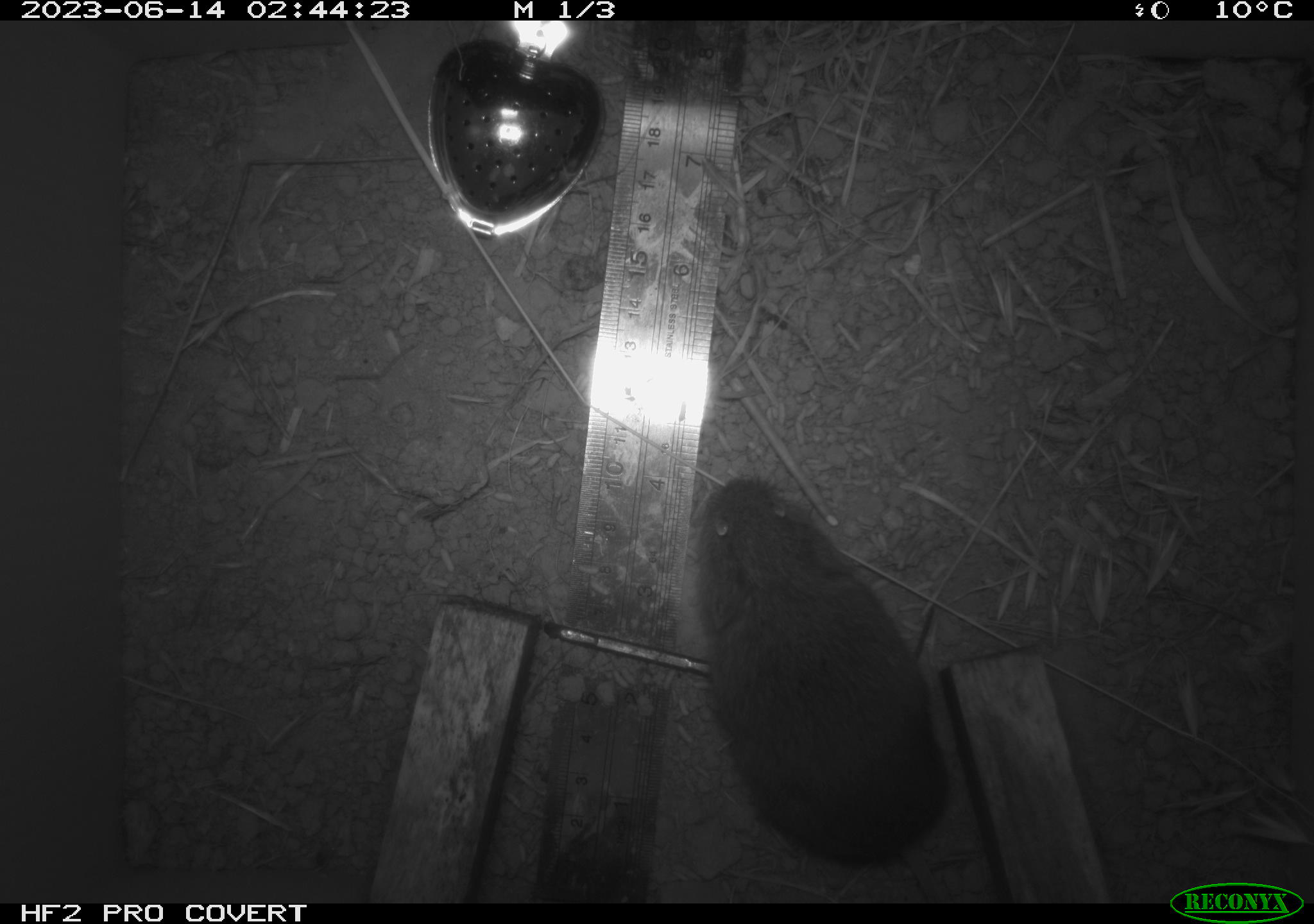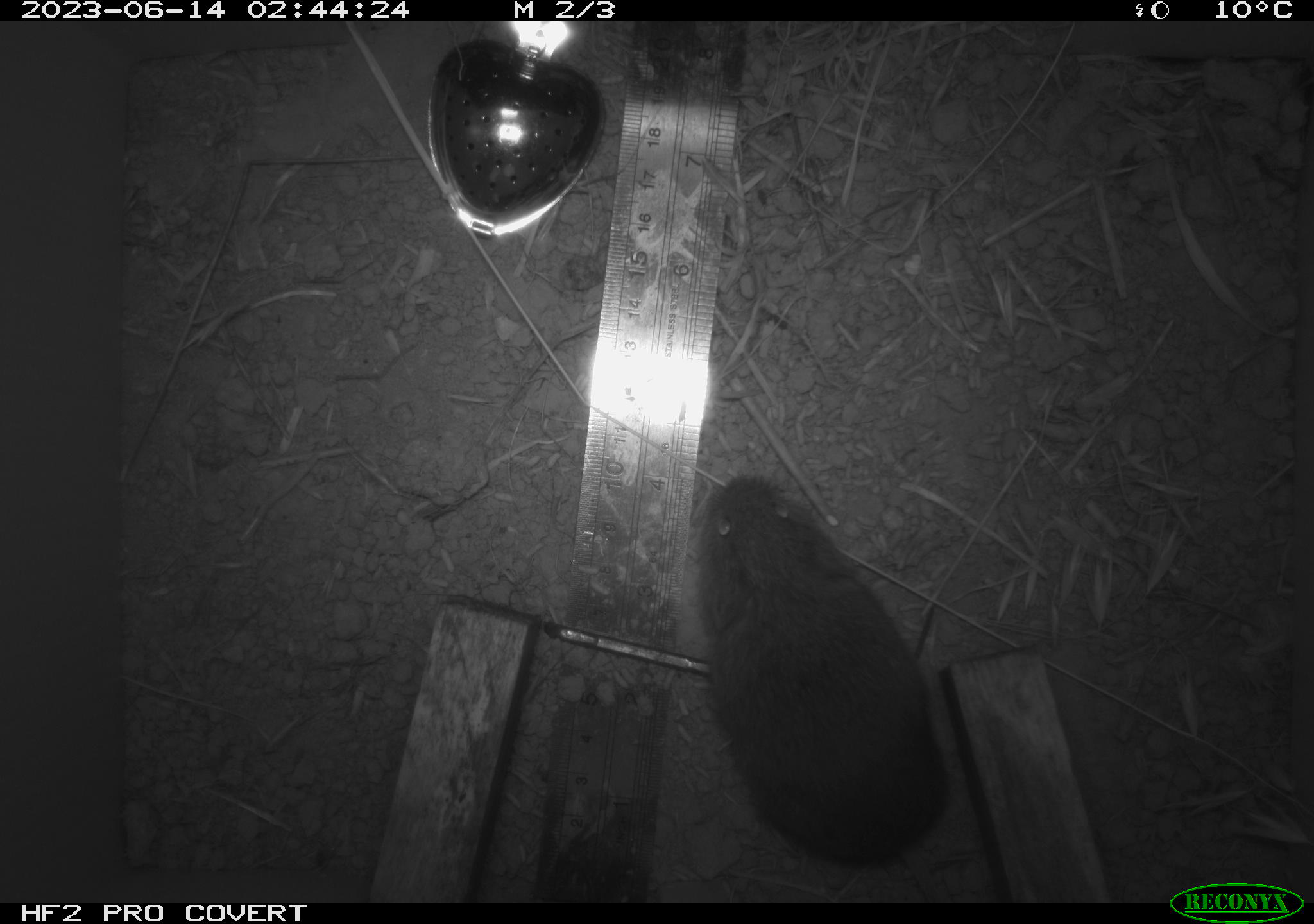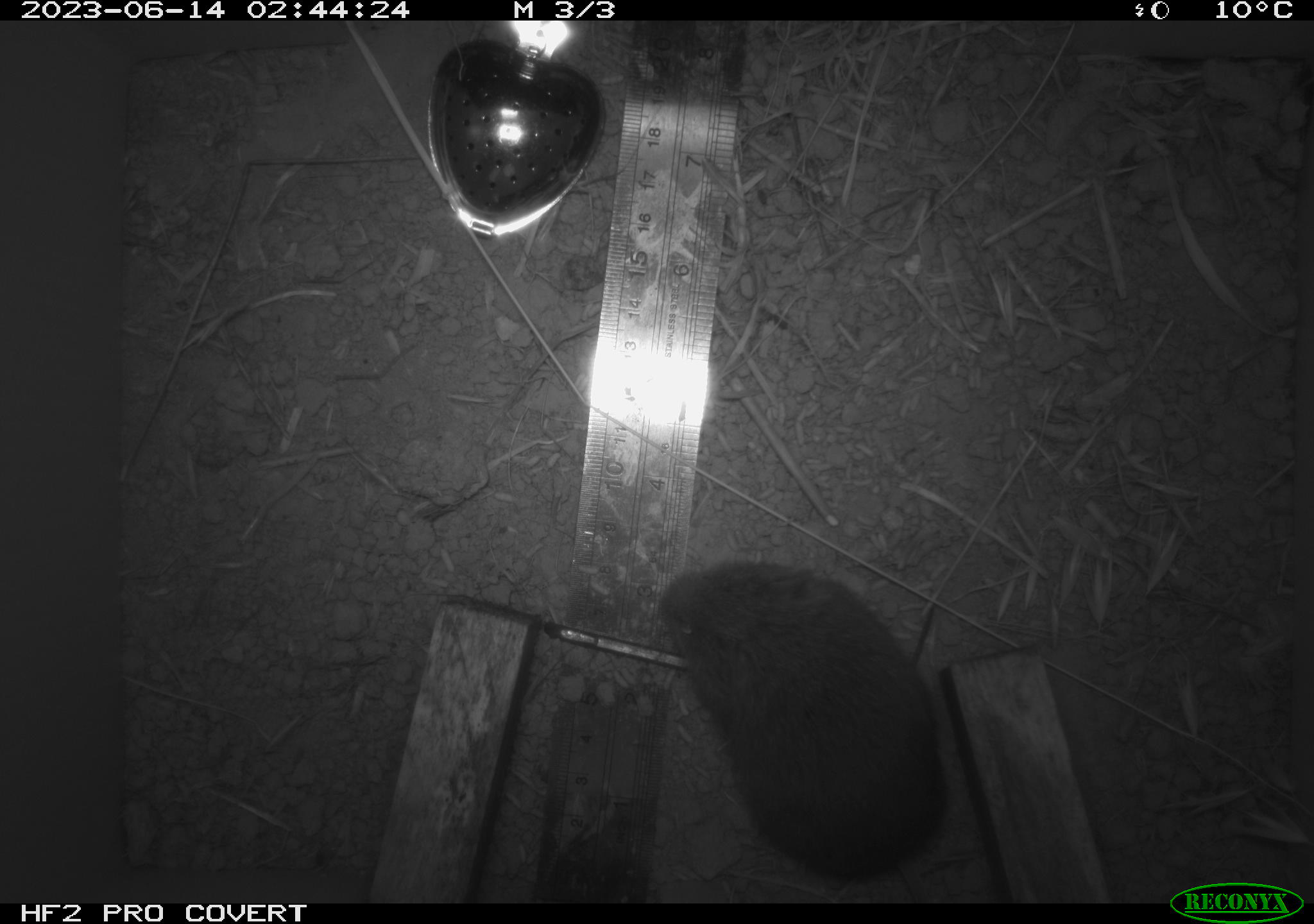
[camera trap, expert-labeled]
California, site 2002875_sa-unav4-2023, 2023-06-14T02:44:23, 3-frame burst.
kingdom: Animalia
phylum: Chordata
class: Mammalia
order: Rodentia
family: Cricetidae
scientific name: Arvicolinae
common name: voles, lemmings, and muskrats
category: arvicolinae subfamily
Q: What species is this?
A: Arvicolinae subfamily (voles, lemmings, and muskrats) (Arvicolinae).